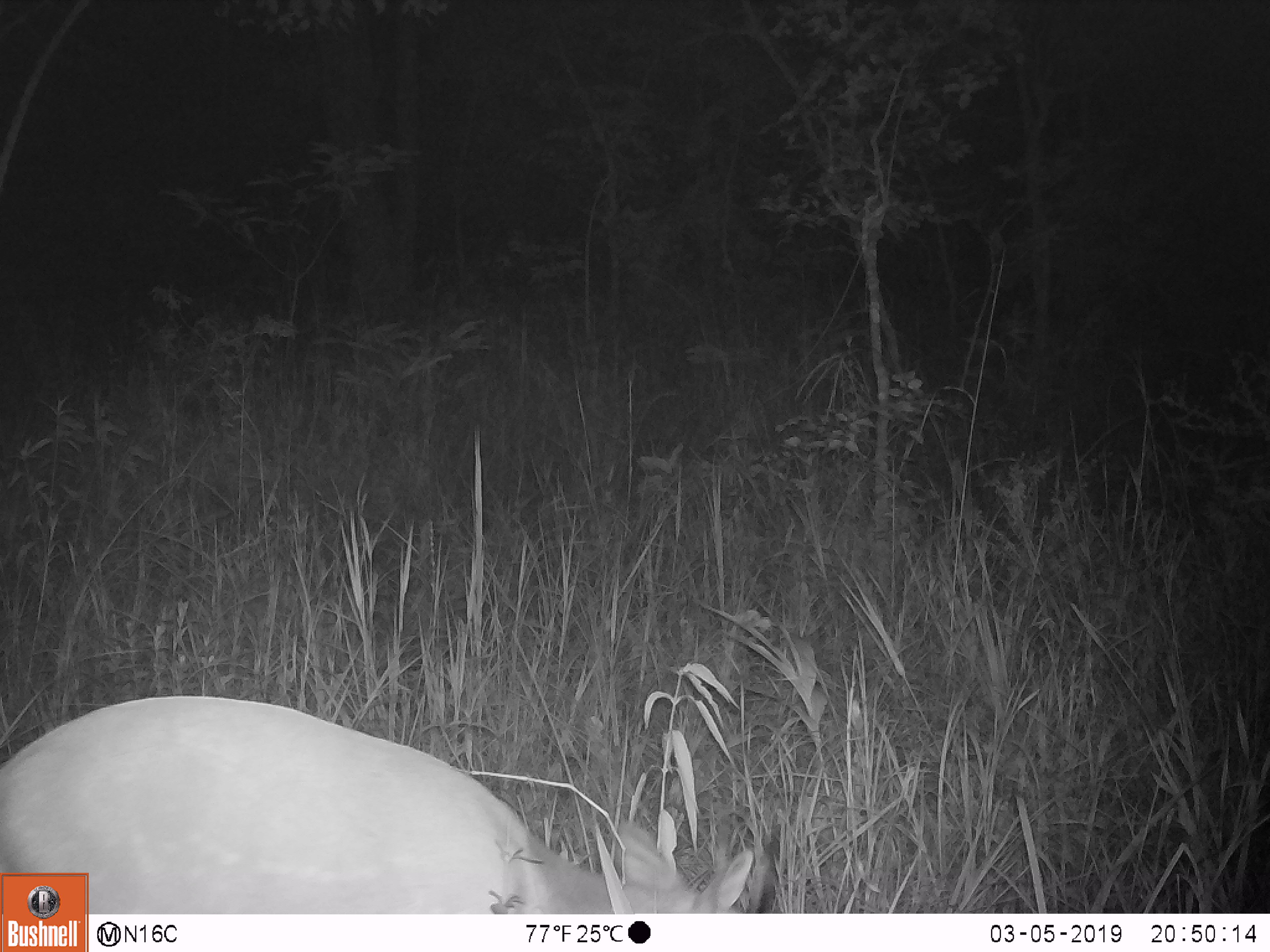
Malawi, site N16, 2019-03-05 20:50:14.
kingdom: Animalia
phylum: Chordata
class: Mammalia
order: Artiodactyla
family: Bovidae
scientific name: Antilopinae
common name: small antelope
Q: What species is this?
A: Small antelope (Antilopinae).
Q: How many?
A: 1.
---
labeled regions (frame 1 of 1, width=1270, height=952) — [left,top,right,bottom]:
small antelope: [2,692,762,872]